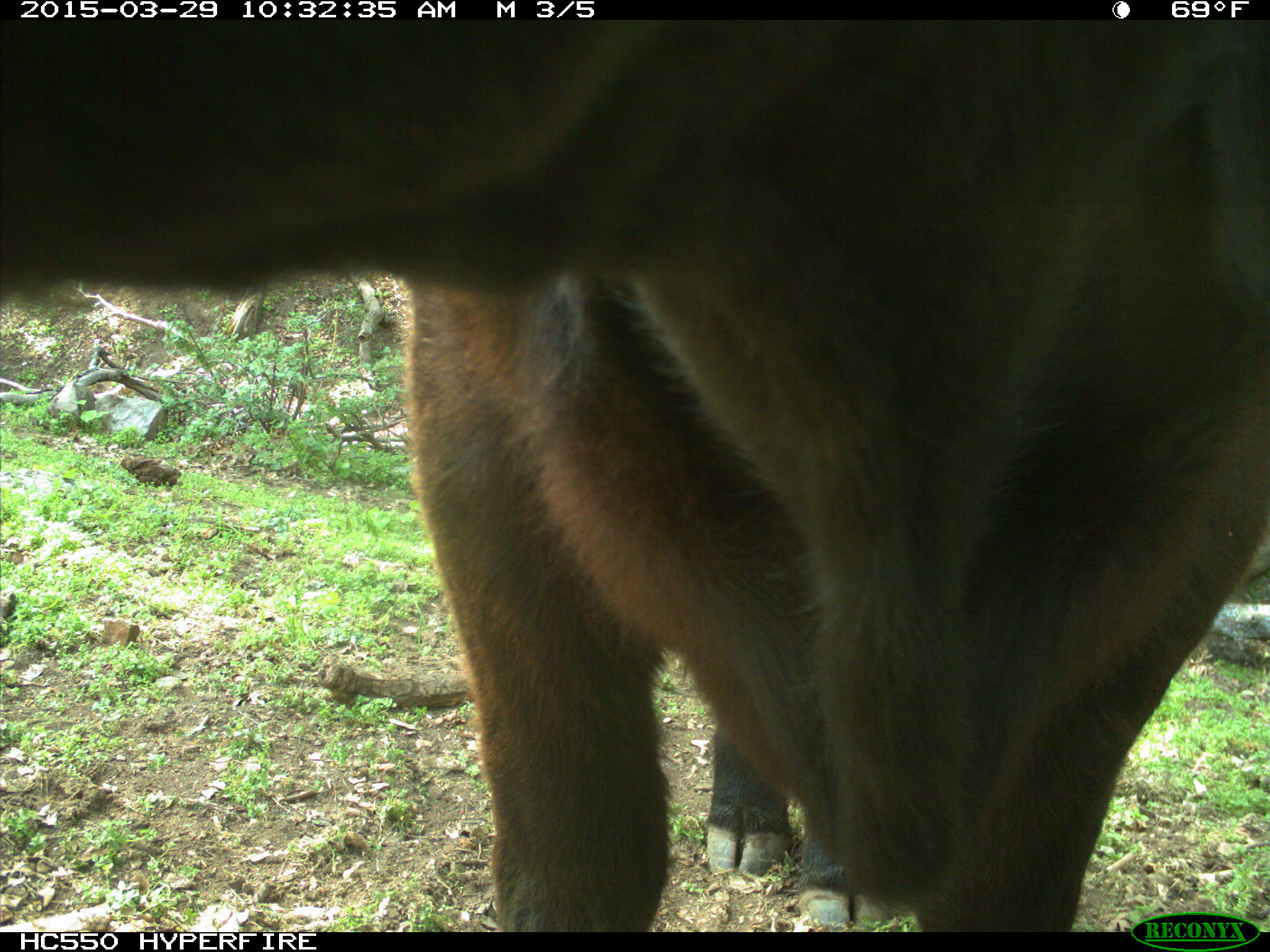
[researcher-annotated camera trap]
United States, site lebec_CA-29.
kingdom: Animalia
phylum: Chordata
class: Mammalia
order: Artiodactyla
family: Bovidae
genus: Bos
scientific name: Bos taurus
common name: domestic cow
Bos taurus (domestic cow).